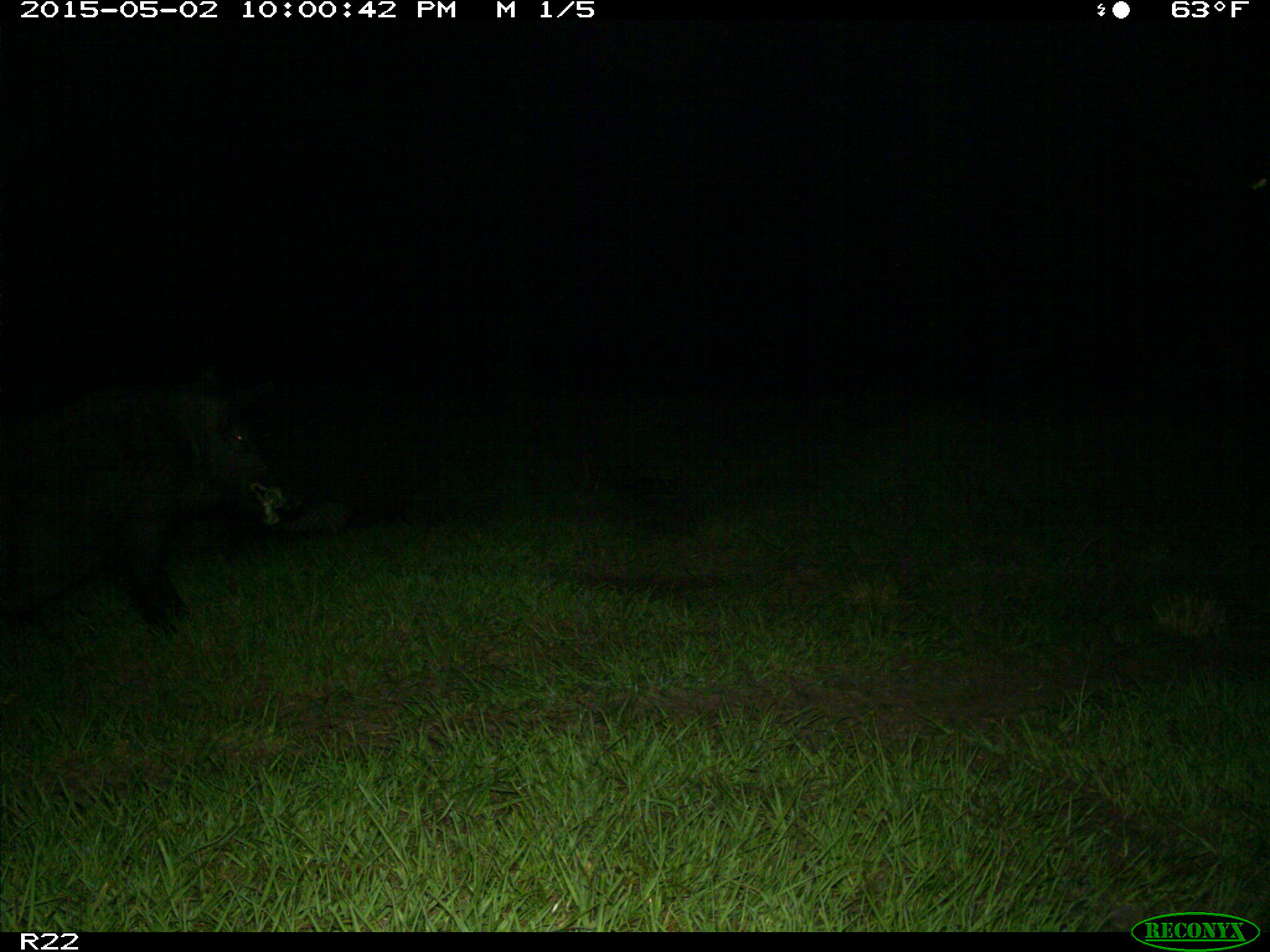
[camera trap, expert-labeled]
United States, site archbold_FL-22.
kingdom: Animalia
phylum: Chordata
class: Mammalia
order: Artiodactyla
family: Suidae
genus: Sus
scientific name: Sus scrofa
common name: wild boar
Sus scrofa (wild boar).